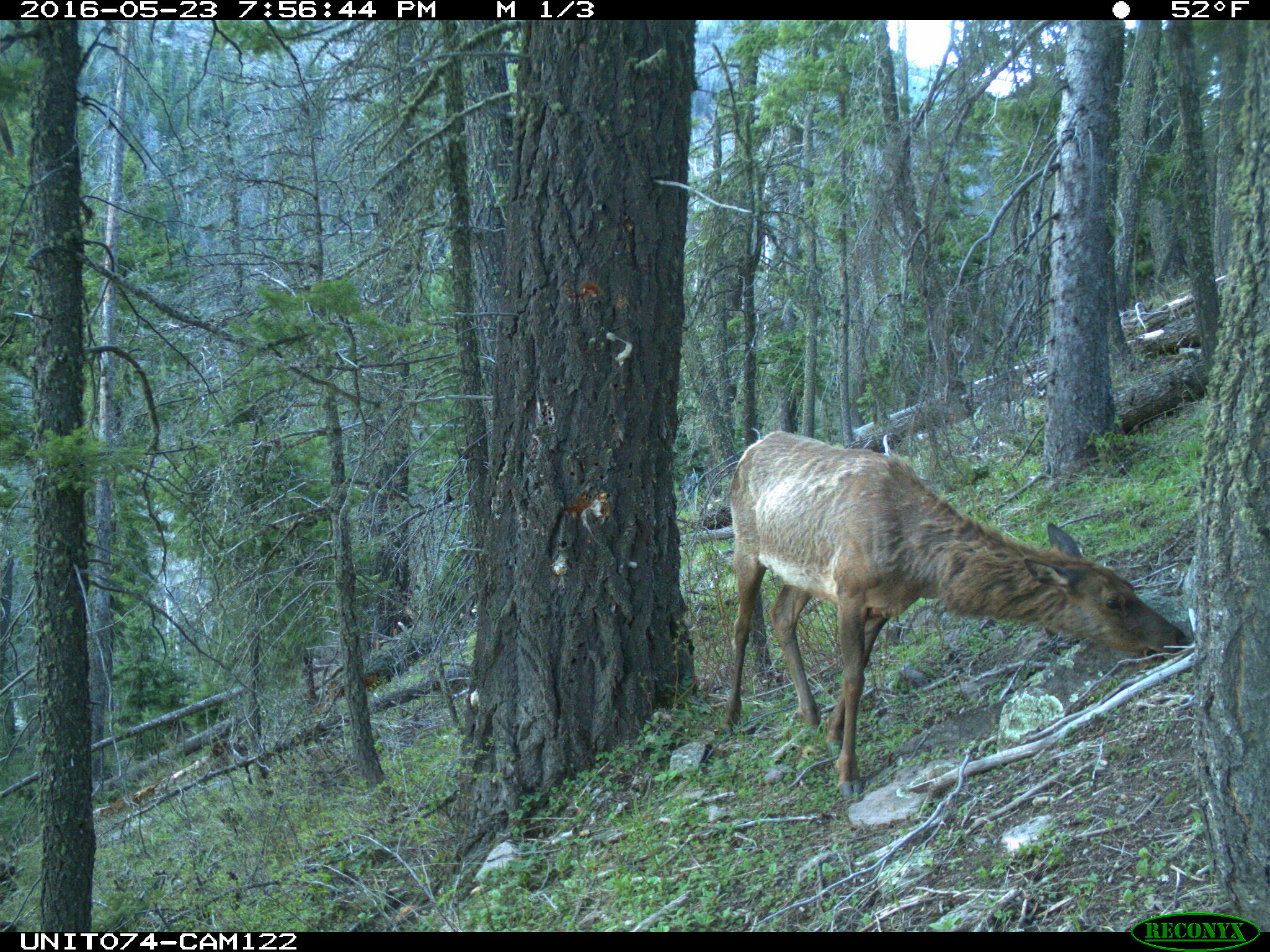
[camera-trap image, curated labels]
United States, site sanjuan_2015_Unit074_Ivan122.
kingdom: Animalia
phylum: Chordata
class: Mammalia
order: Artiodactyla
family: Cervidae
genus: Cervus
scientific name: Cervus elaphus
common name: red deer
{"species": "Cervus elaphus (red deer)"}